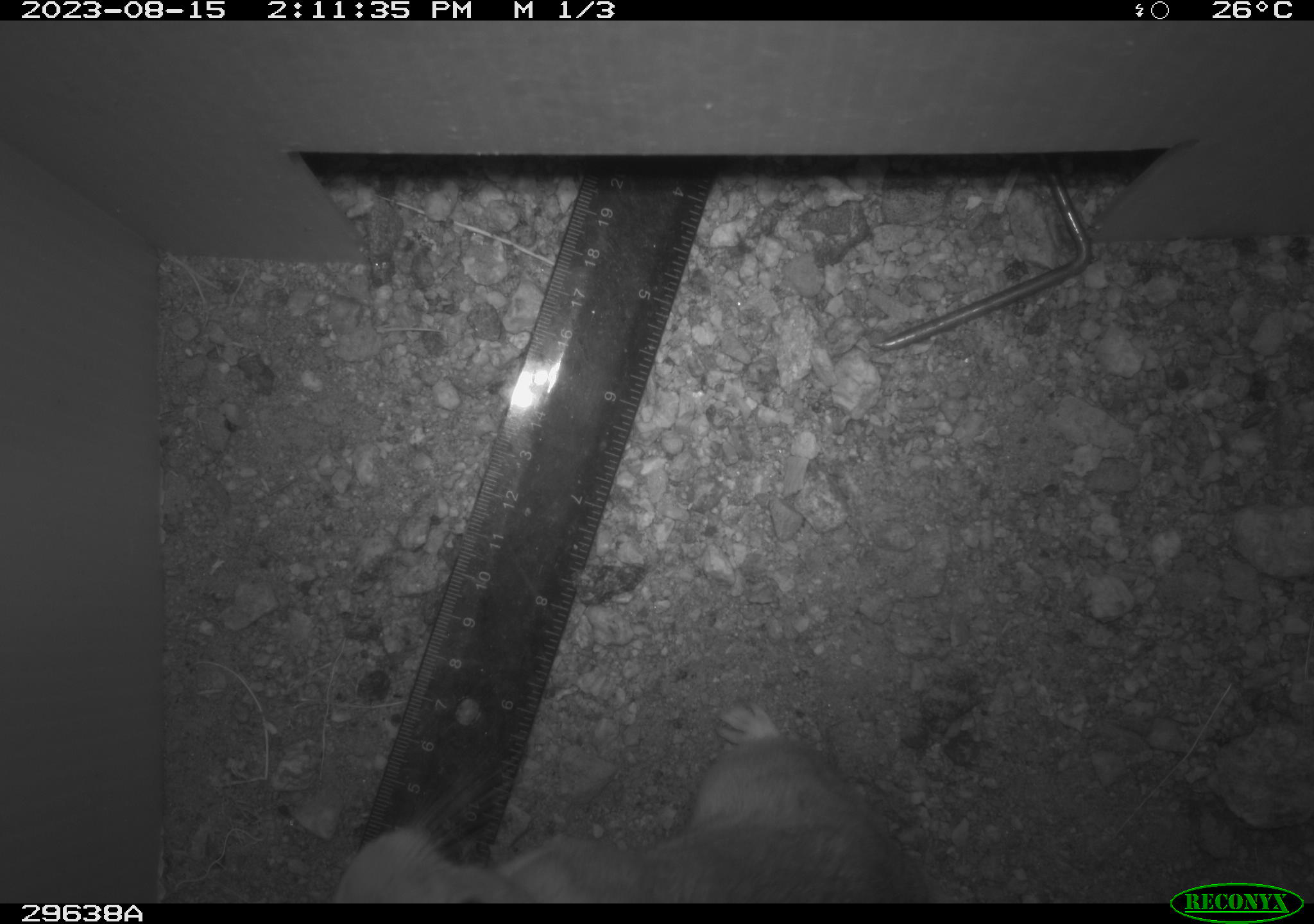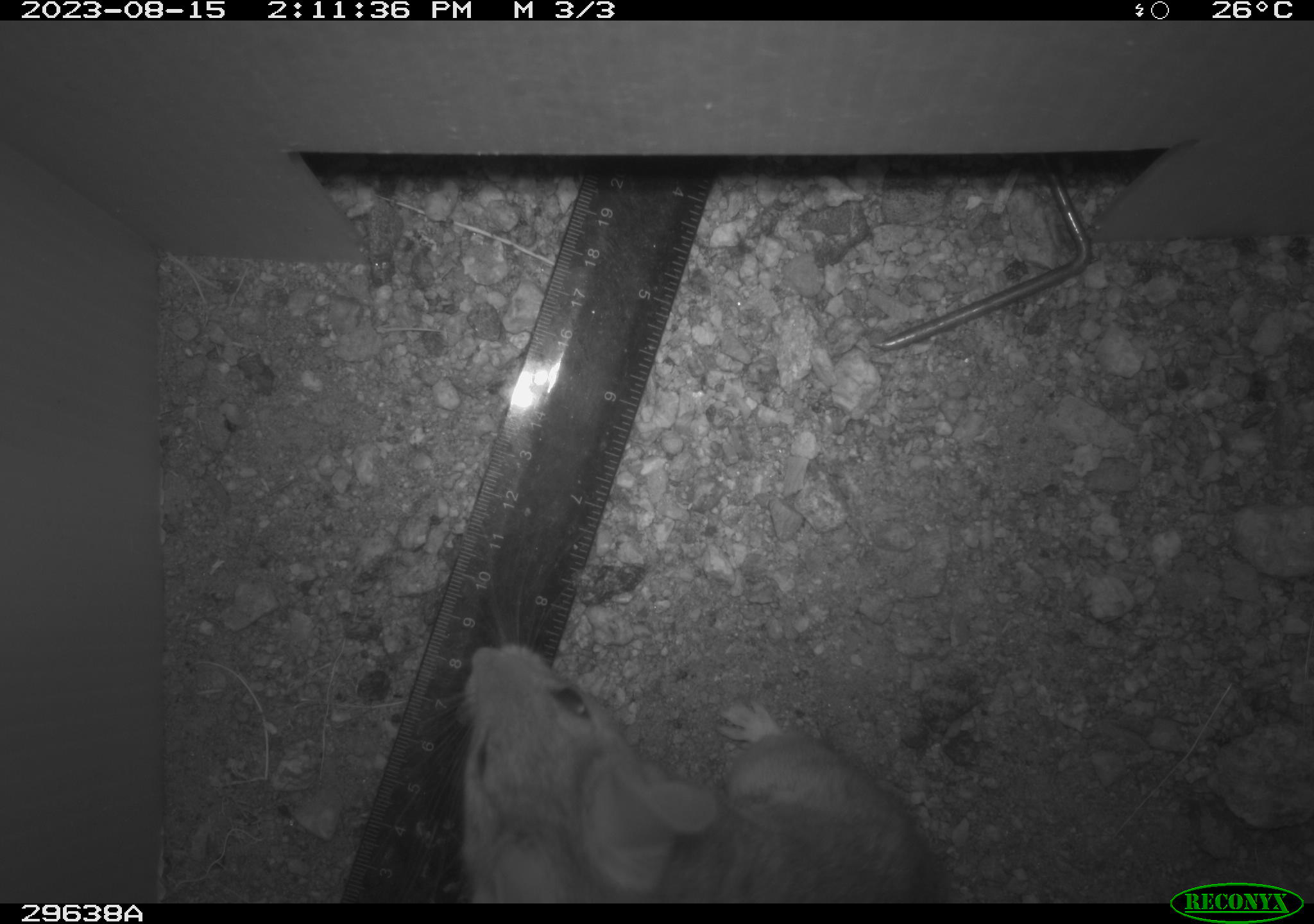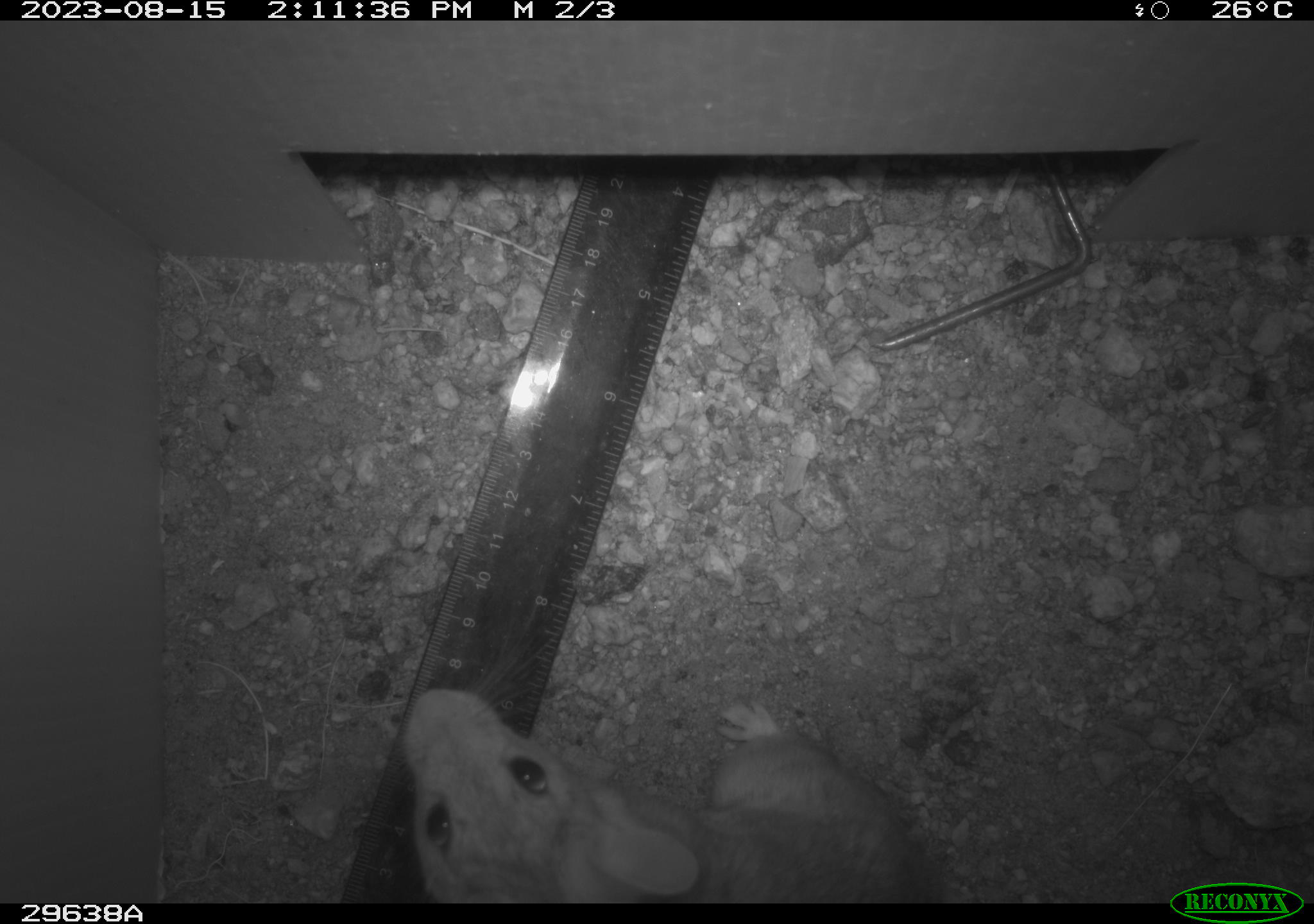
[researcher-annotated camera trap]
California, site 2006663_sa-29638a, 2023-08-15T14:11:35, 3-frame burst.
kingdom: Animalia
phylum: Chordata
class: Mammalia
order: Rodentia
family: Cricetidae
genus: Neotoma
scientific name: Neotoma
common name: pack rat or woodrat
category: neotoma species